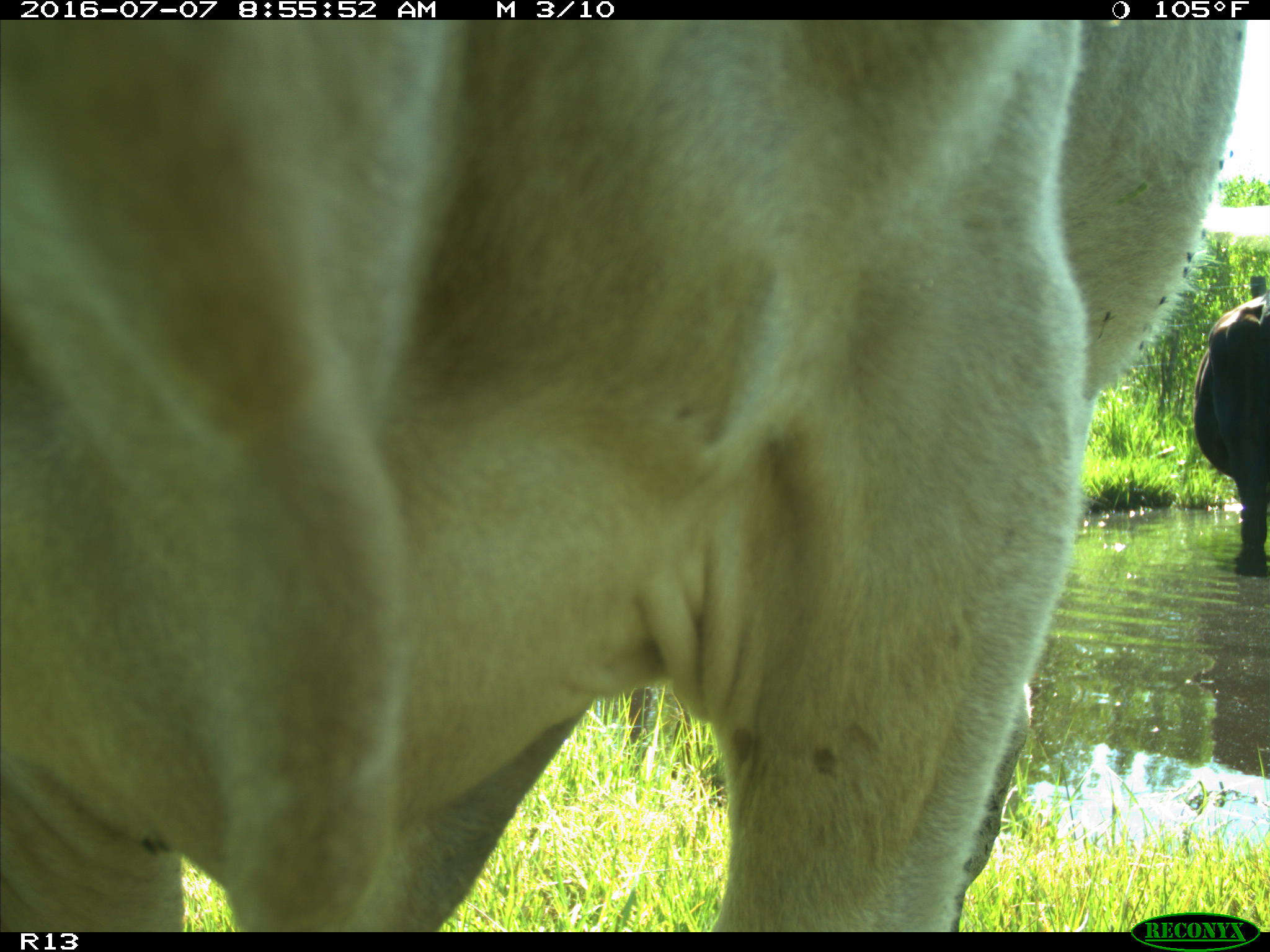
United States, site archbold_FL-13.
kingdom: Animalia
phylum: Chordata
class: Mammalia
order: Artiodactyla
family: Bovidae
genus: Bos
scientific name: Bos taurus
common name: domestic cow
Bos taurus (domestic cow).